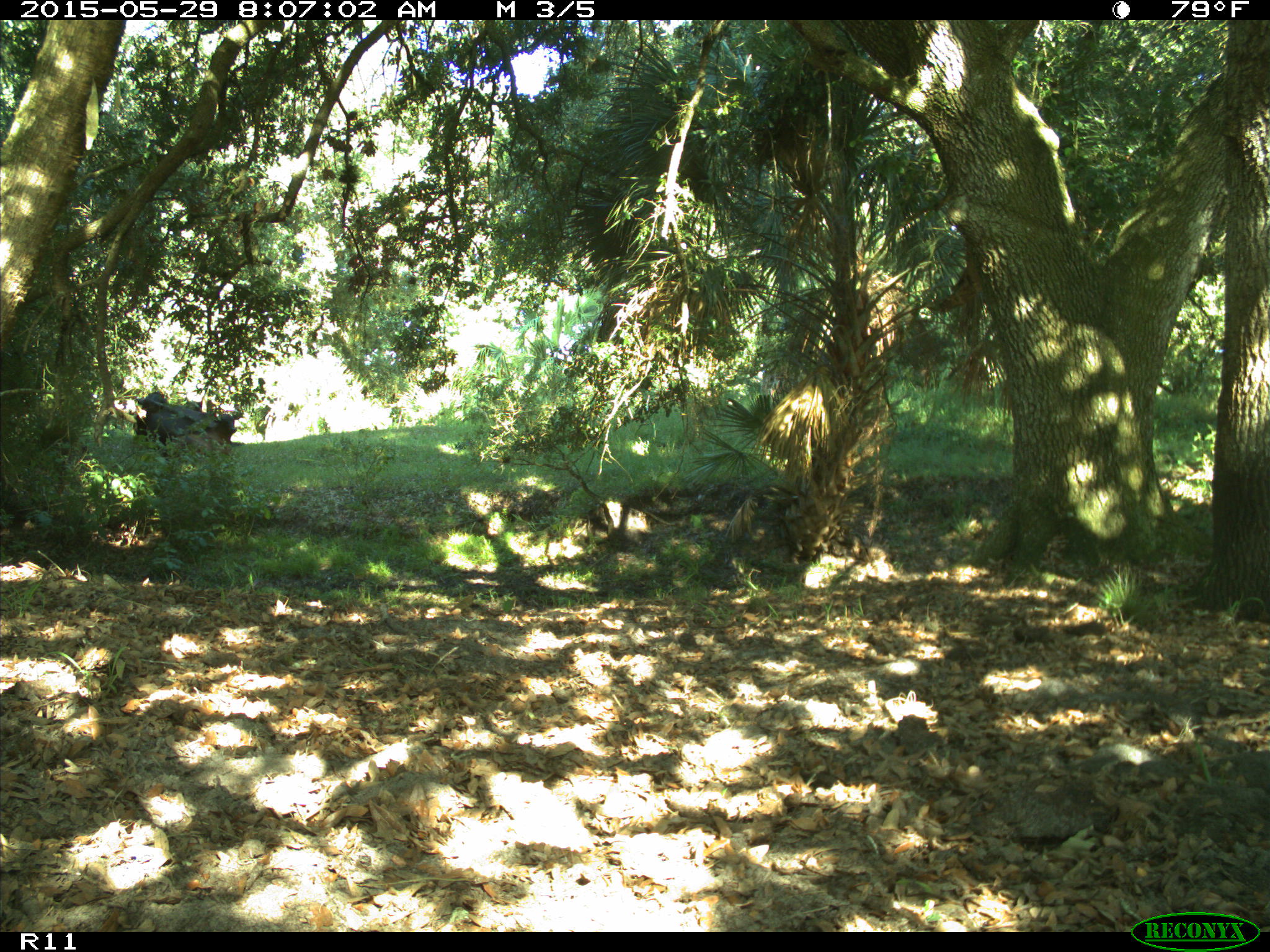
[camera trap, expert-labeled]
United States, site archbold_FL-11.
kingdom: Animalia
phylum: Chordata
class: Mammalia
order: Artiodactyla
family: Bovidae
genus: Bos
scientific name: Bos taurus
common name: domestic cow